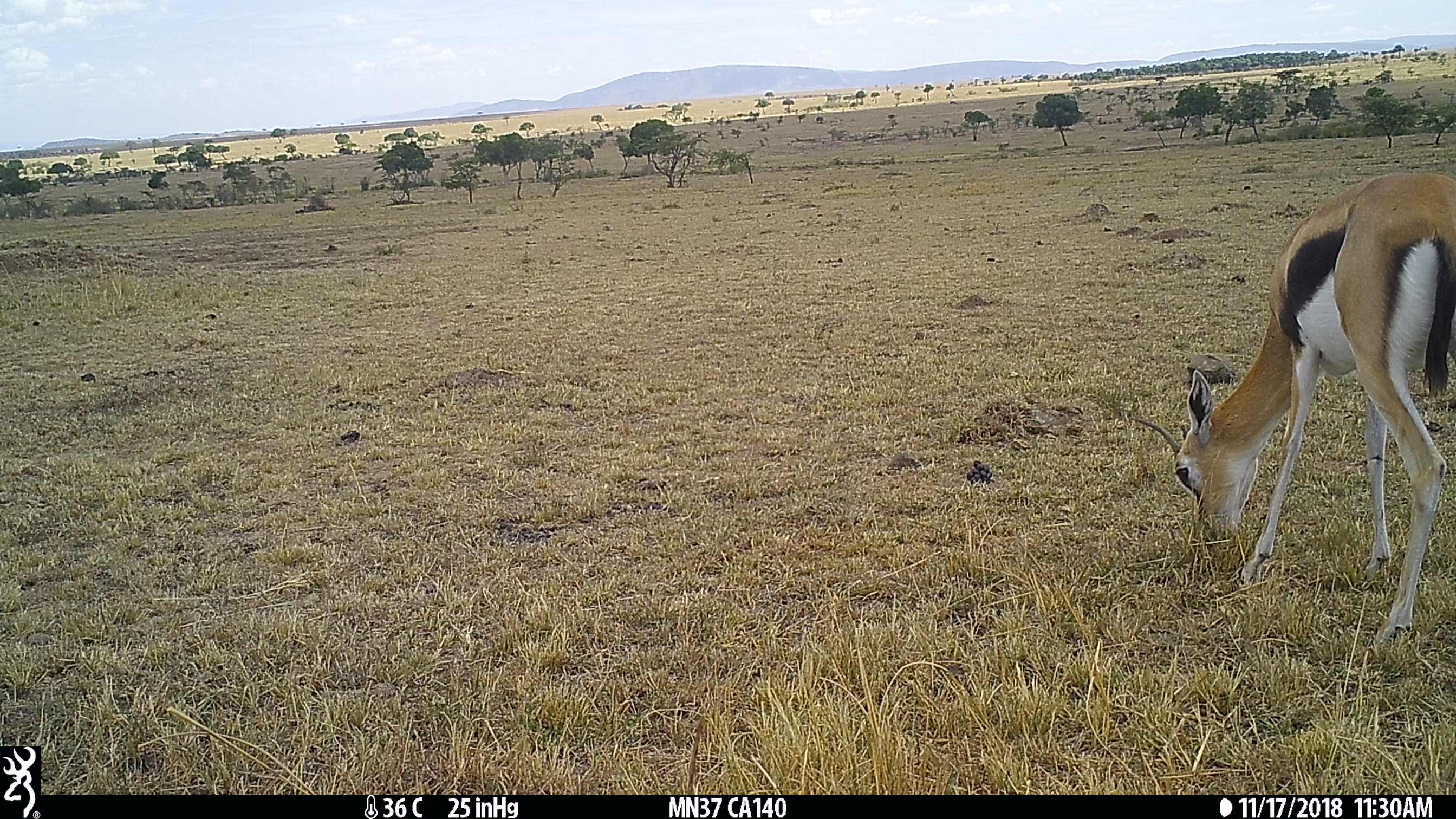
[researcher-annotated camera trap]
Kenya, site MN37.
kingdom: Animalia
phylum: Chordata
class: Mammalia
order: Artiodactyla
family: Bovidae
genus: Eudorcas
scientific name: Eudorcas thomsonii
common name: thomon's gazelle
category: gazelle thomsons